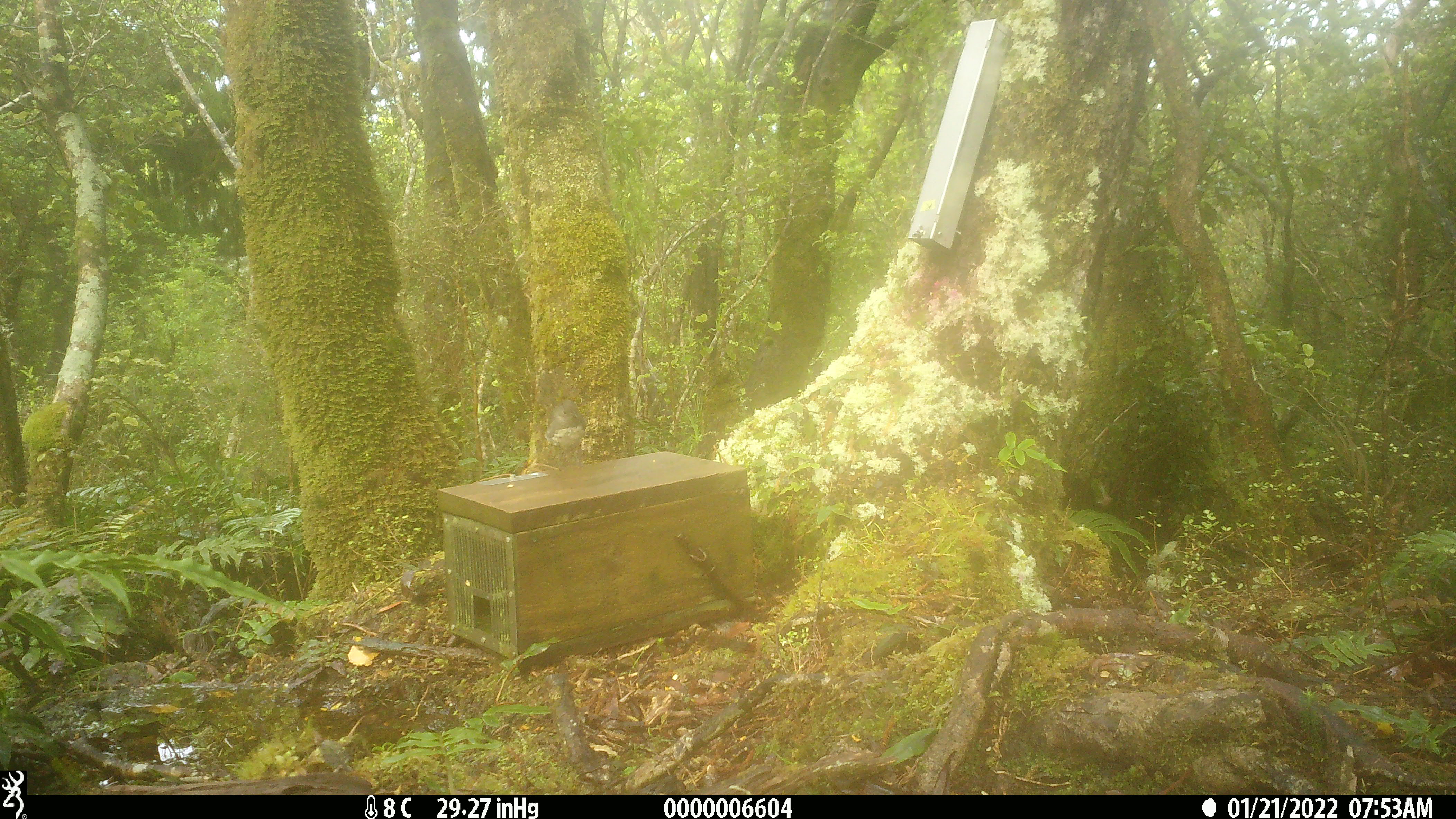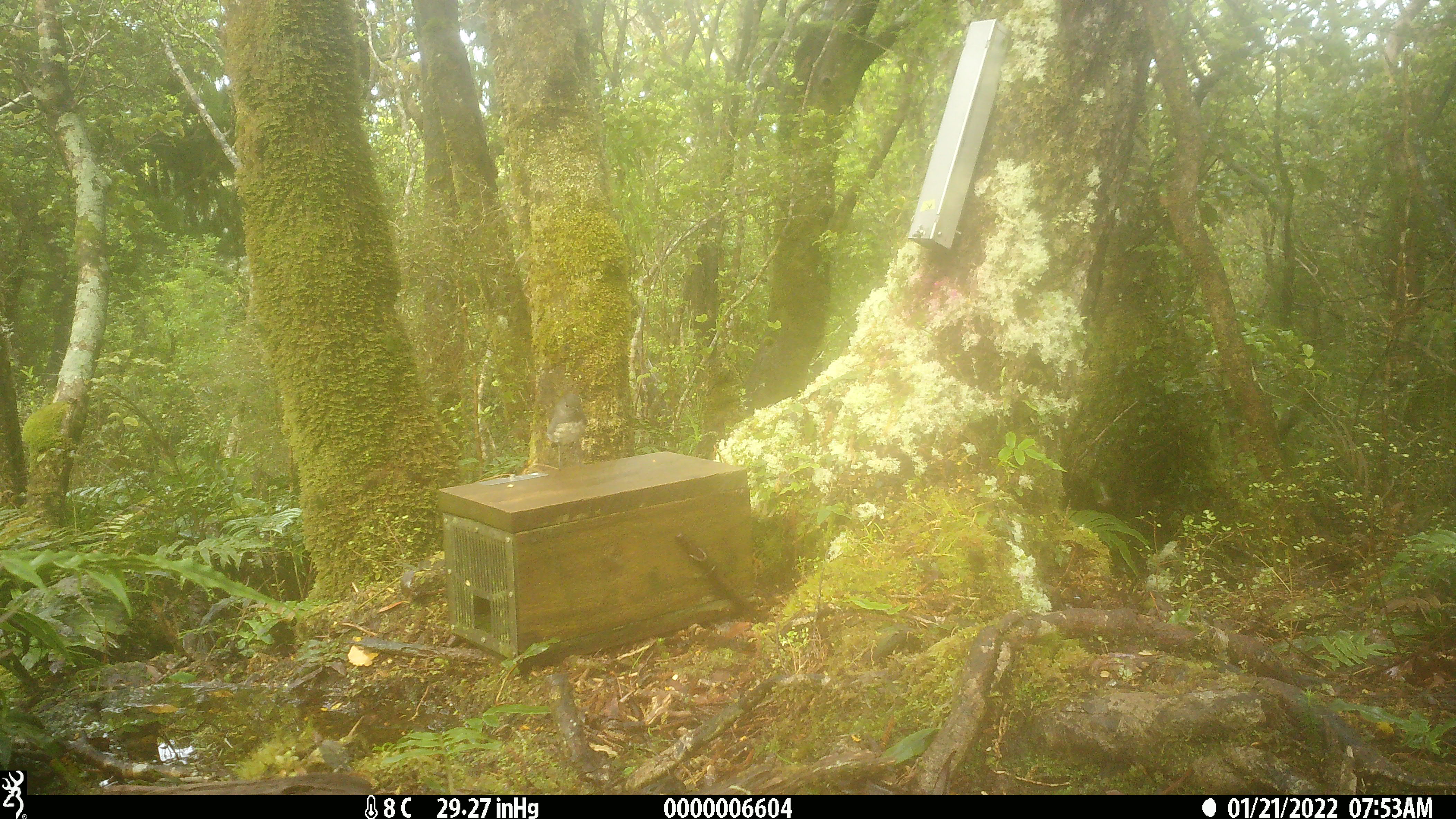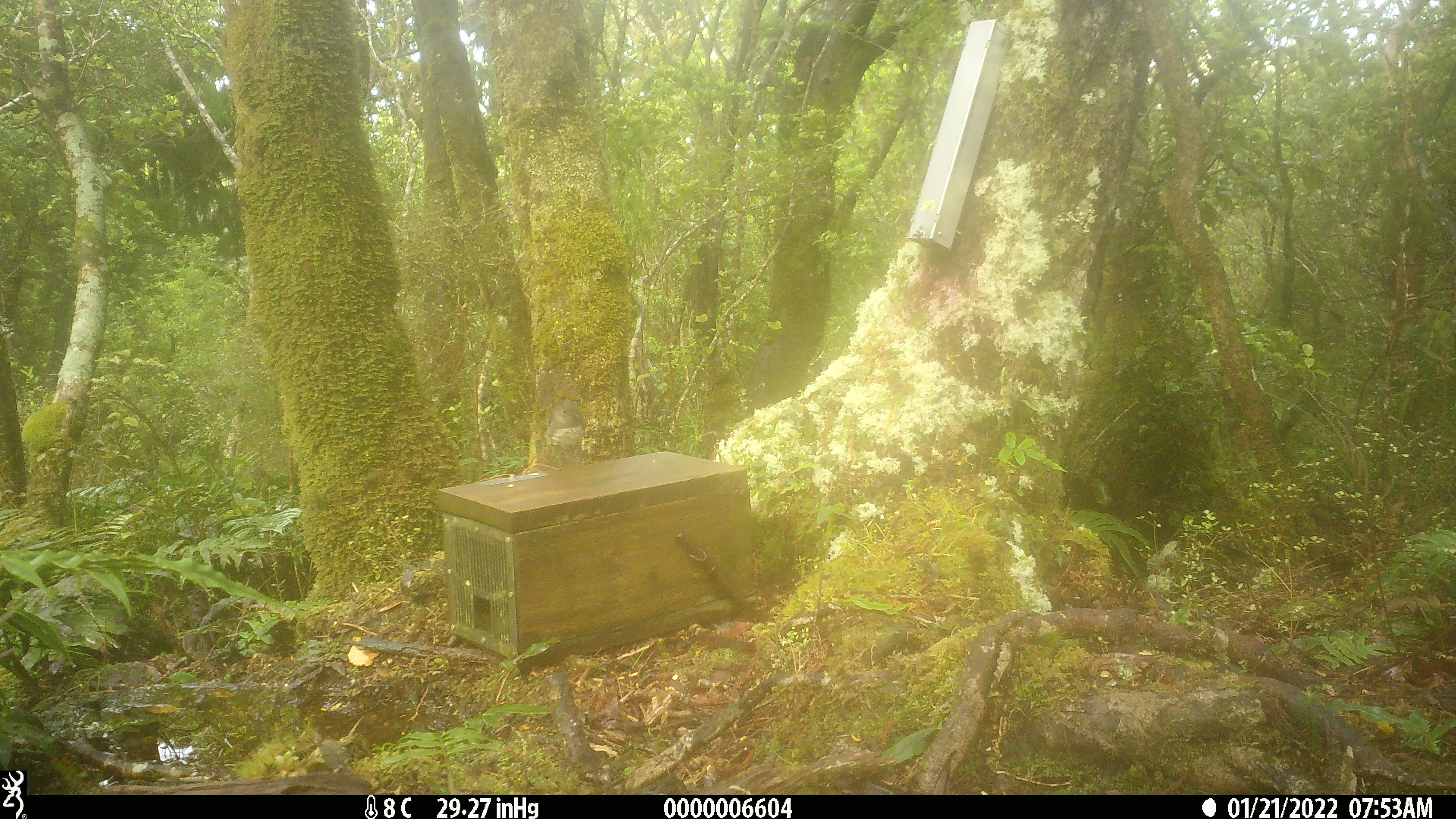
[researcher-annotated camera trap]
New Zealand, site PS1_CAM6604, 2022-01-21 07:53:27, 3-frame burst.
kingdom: Animalia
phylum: Chordata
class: Aves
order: Passeriformes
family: Petroicidae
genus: Petroica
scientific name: Petroica australis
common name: new zealand robin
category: robin